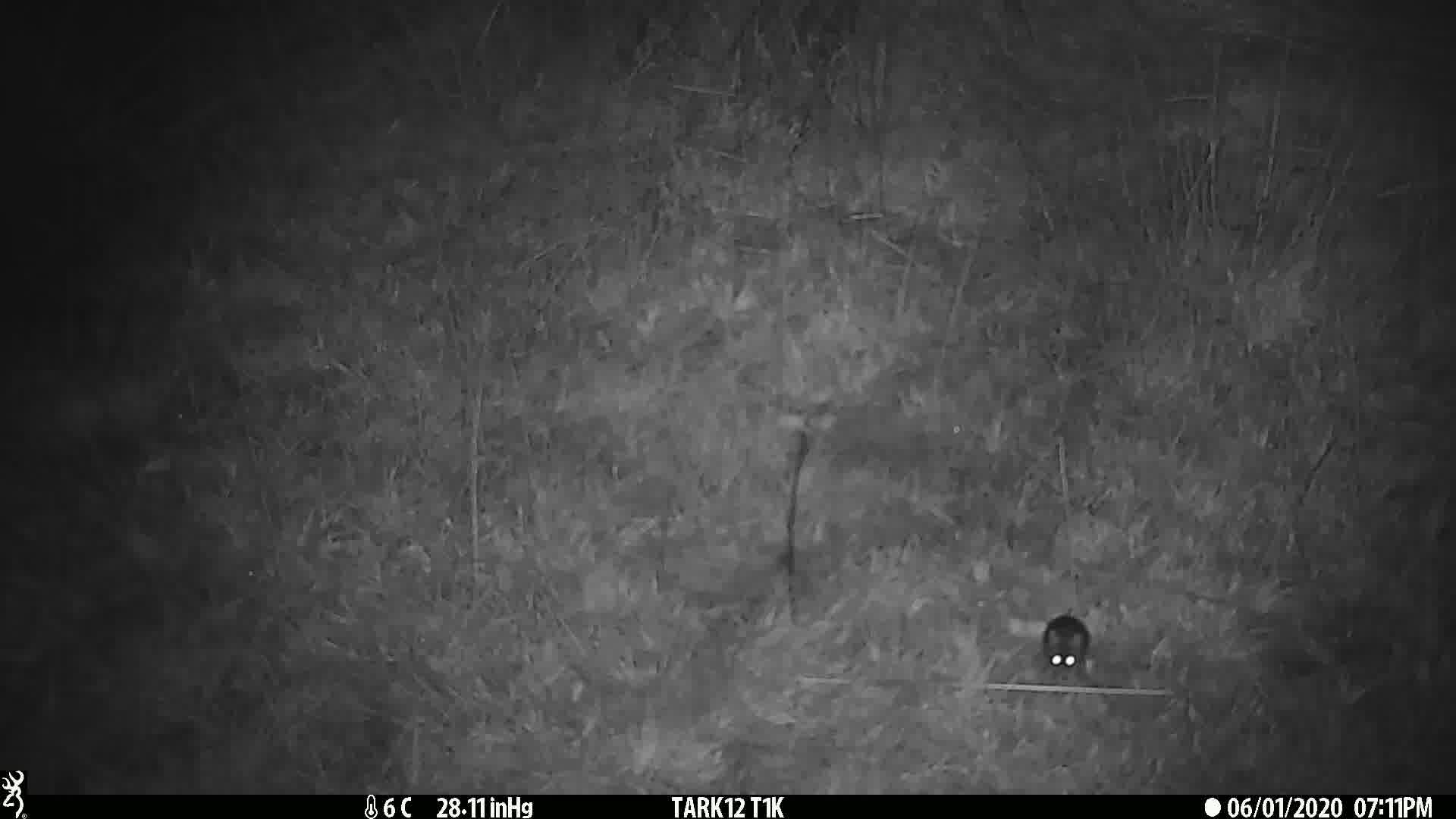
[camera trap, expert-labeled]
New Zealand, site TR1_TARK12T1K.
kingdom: Animalia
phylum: Chordata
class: Mammalia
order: Rodentia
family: Muridae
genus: Mus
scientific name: Mus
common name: mouse